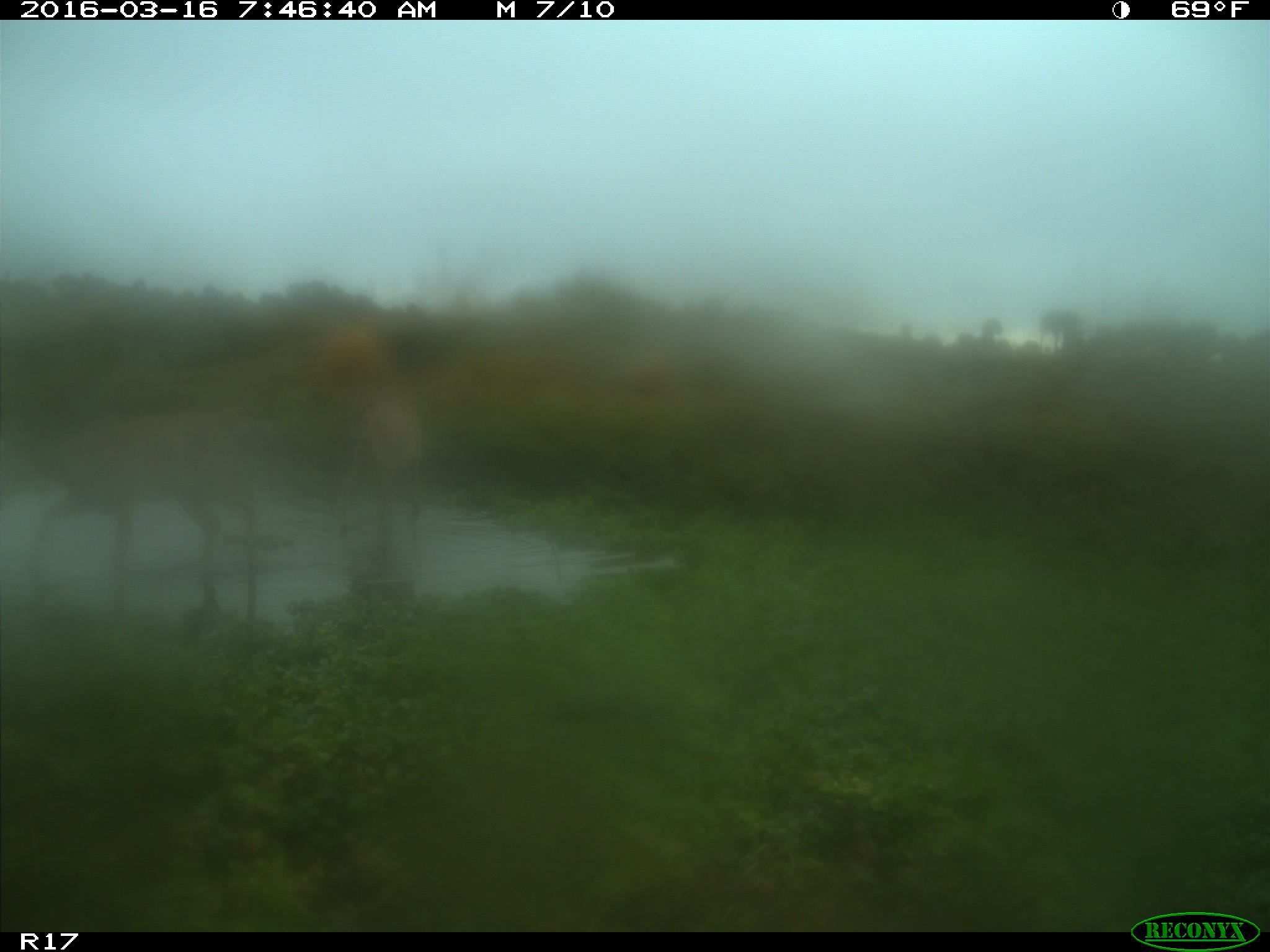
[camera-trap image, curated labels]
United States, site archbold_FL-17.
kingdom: Animalia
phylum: Chordata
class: Mammalia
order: Artiodactyla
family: Bovidae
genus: Bos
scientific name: Bos taurus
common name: domestic cow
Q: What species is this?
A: Bos taurus (domestic cow).